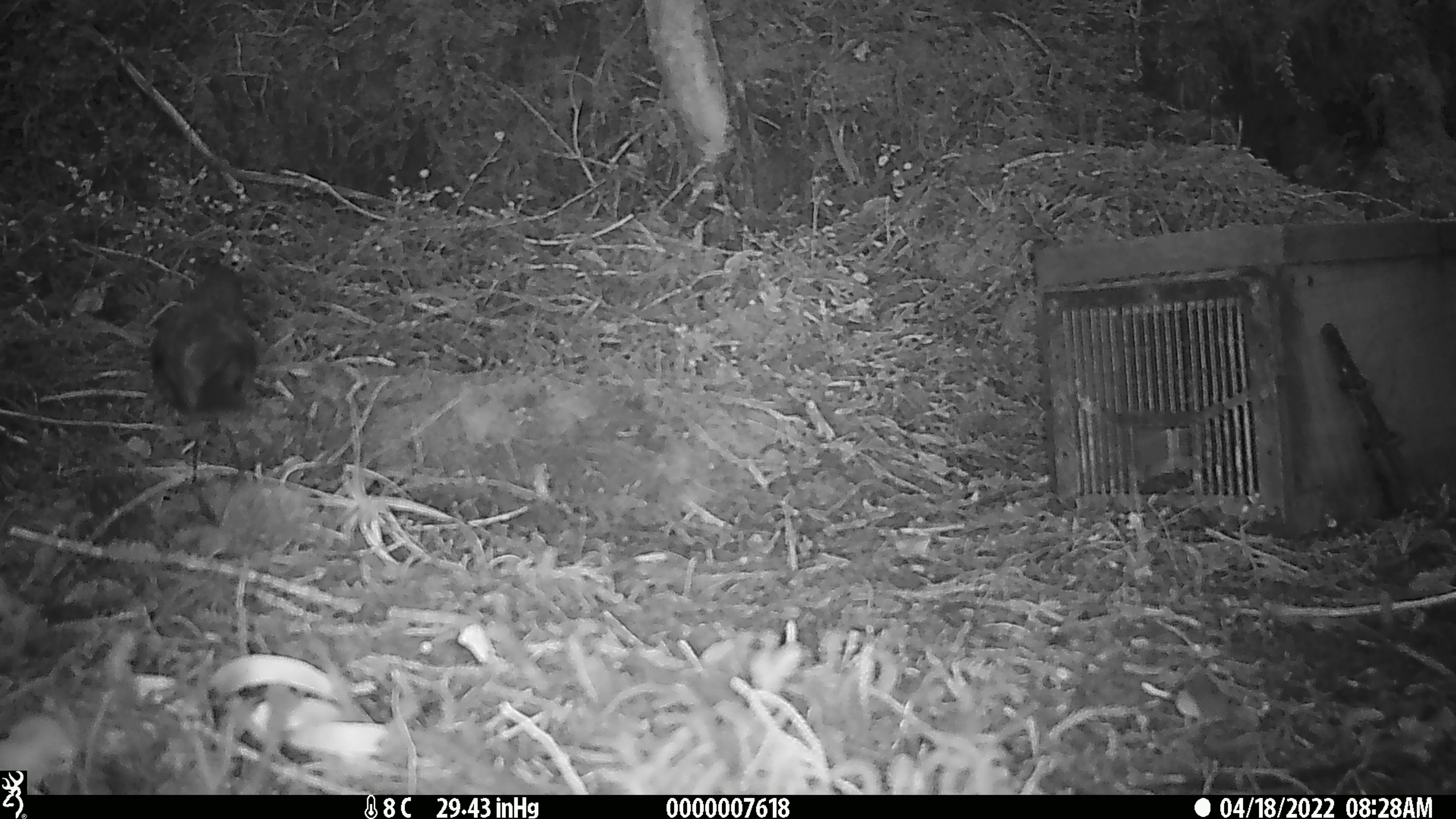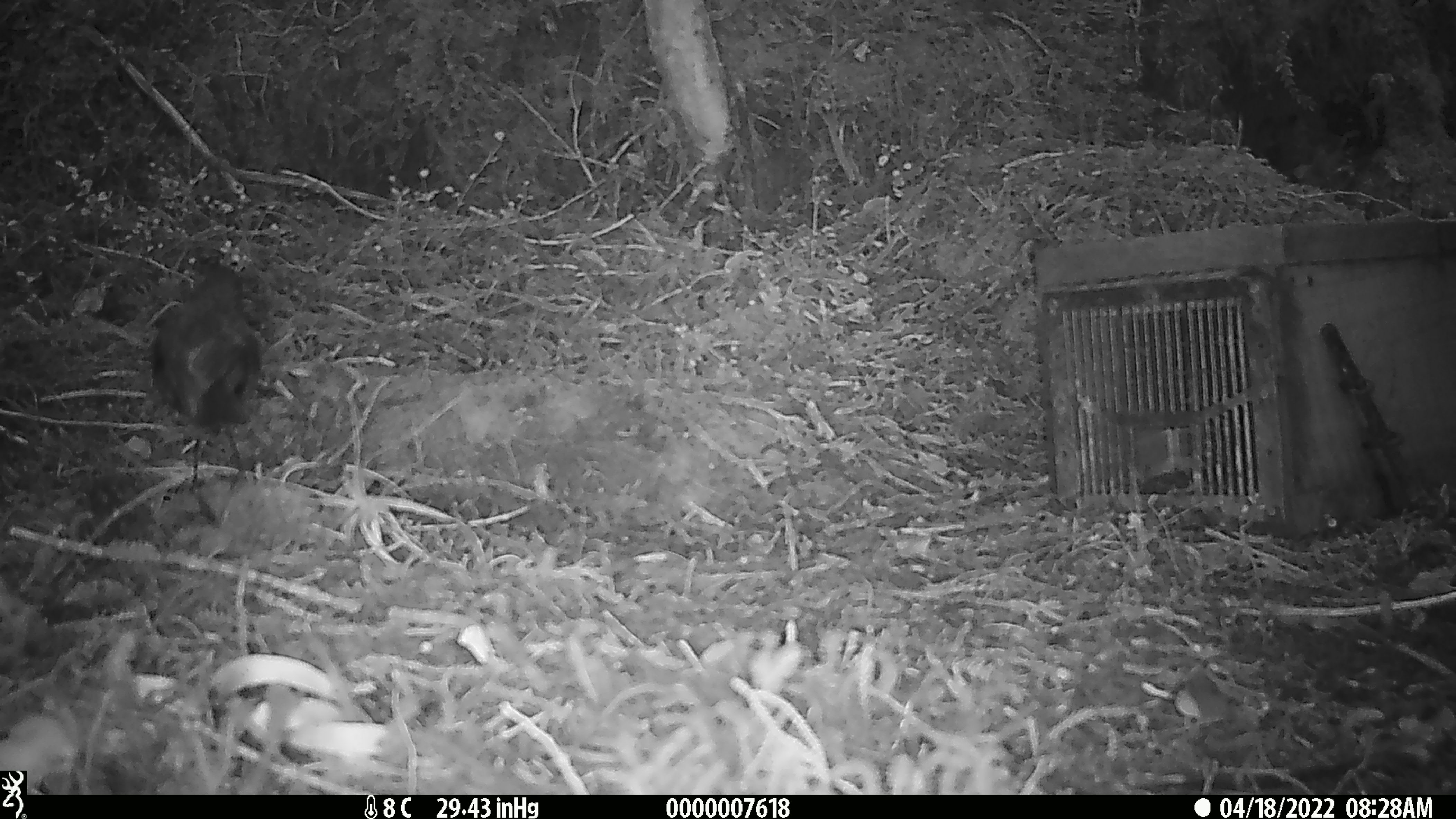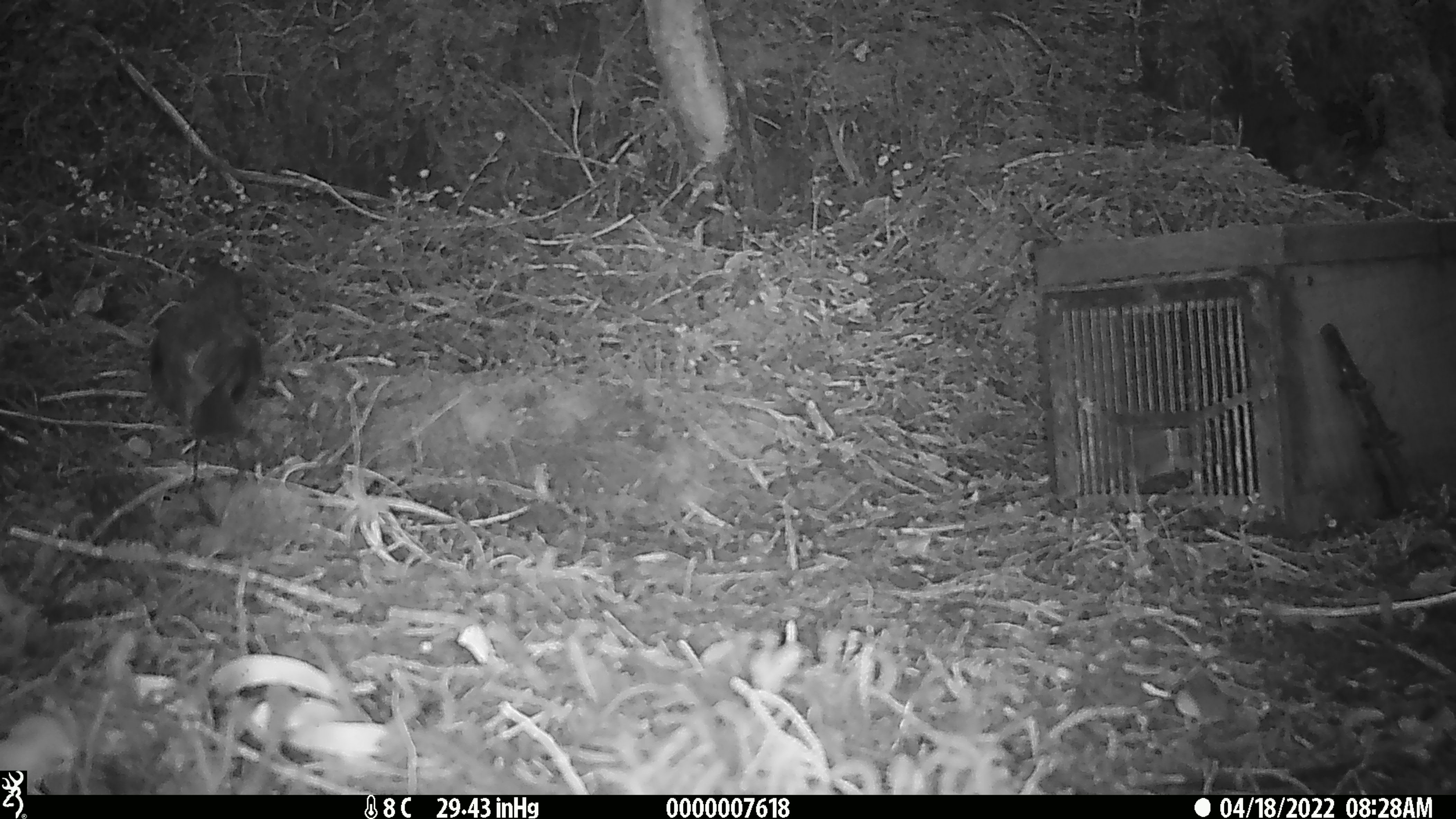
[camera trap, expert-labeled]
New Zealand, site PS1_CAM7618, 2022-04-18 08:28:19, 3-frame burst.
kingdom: Animalia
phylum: Chordata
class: Aves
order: Passeriformes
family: Petroicidae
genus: Petroica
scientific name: Petroica australis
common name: new zealand robin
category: robin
Robin (new zealand robin) (Petroica australis).